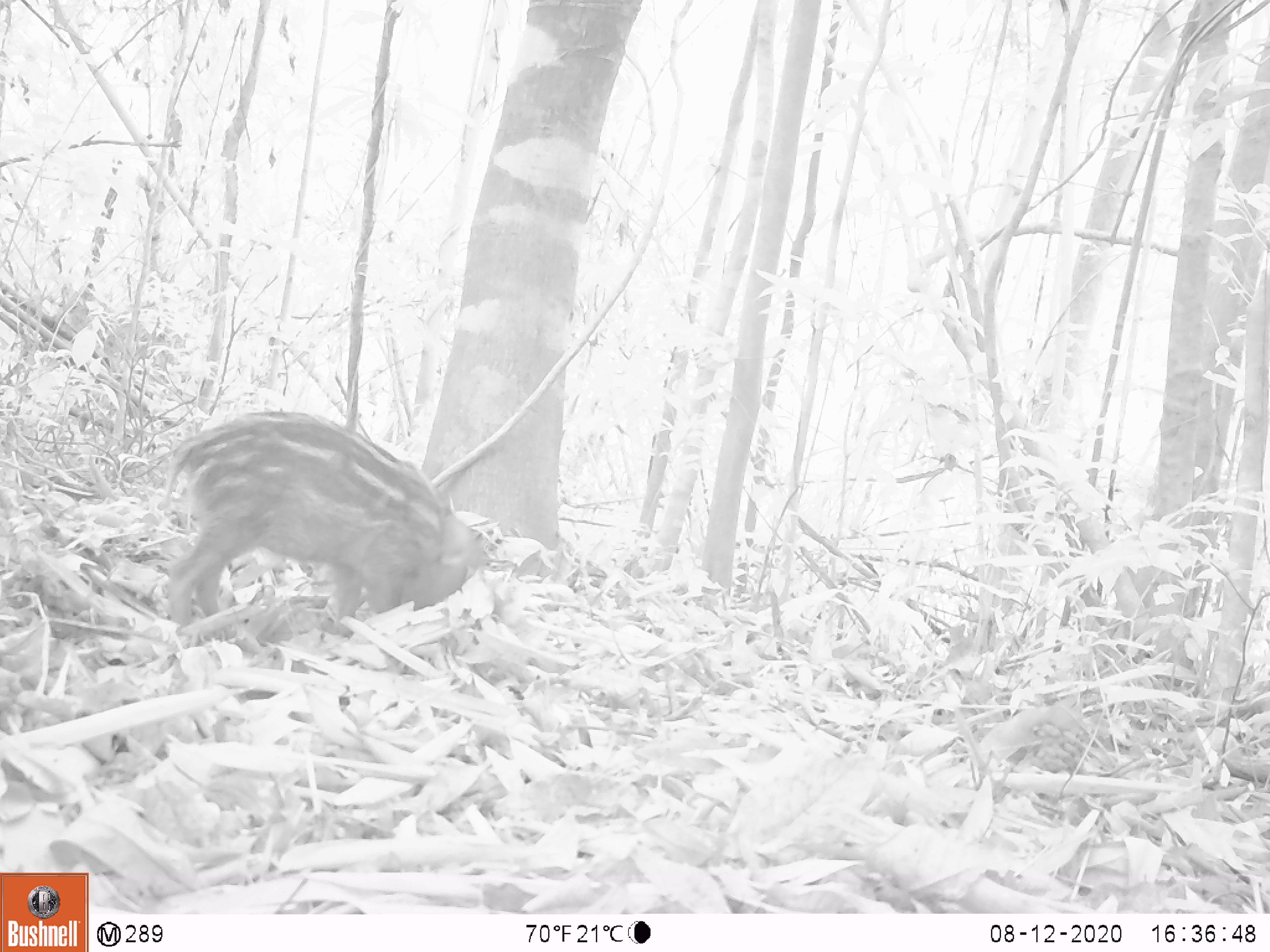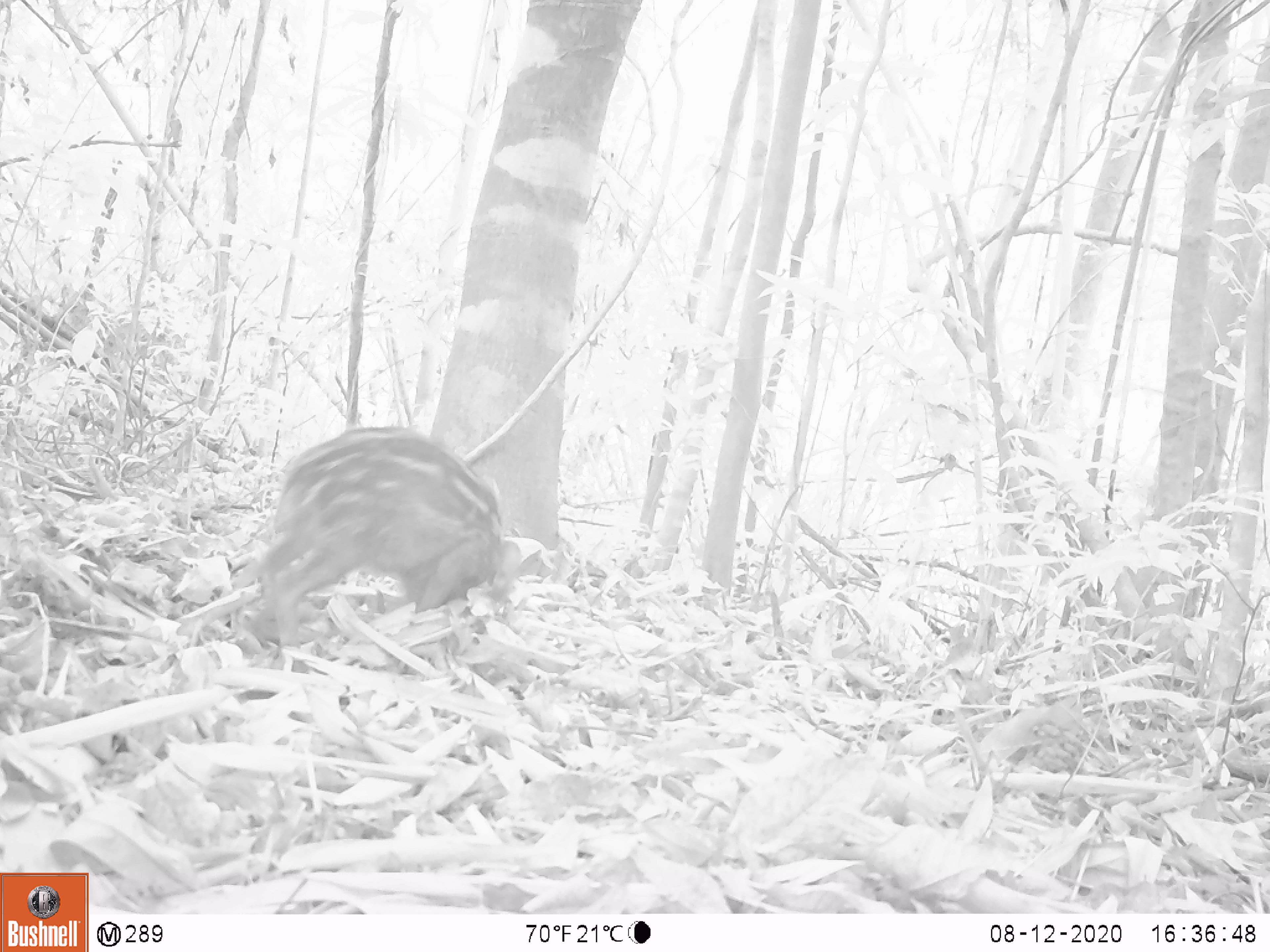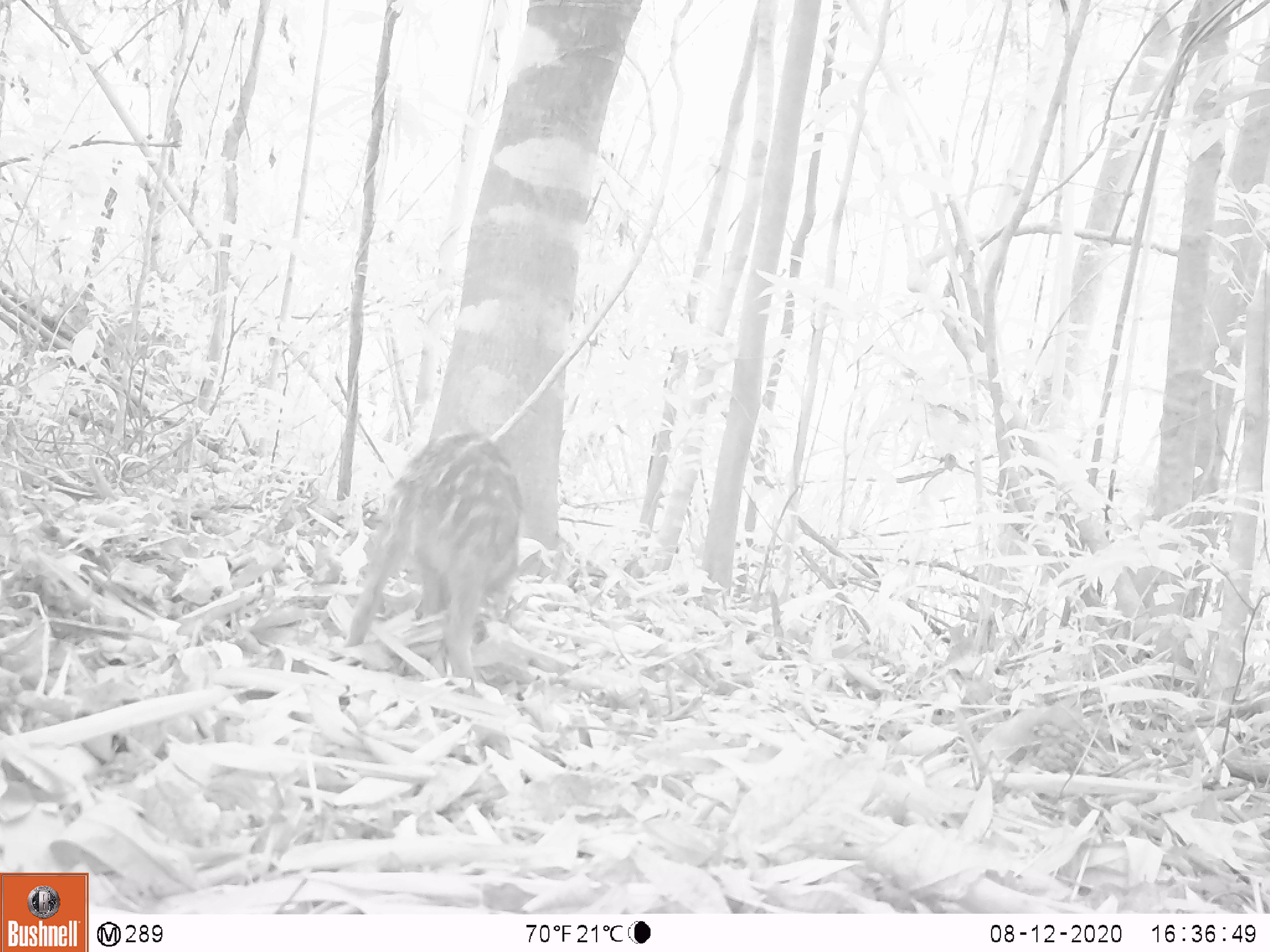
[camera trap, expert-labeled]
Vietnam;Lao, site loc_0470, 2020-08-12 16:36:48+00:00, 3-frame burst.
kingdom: Animalia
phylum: Chordata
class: Mammalia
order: Artiodactyla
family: Suidae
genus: Sus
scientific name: Sus scrofa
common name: eurasian wild pig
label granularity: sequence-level